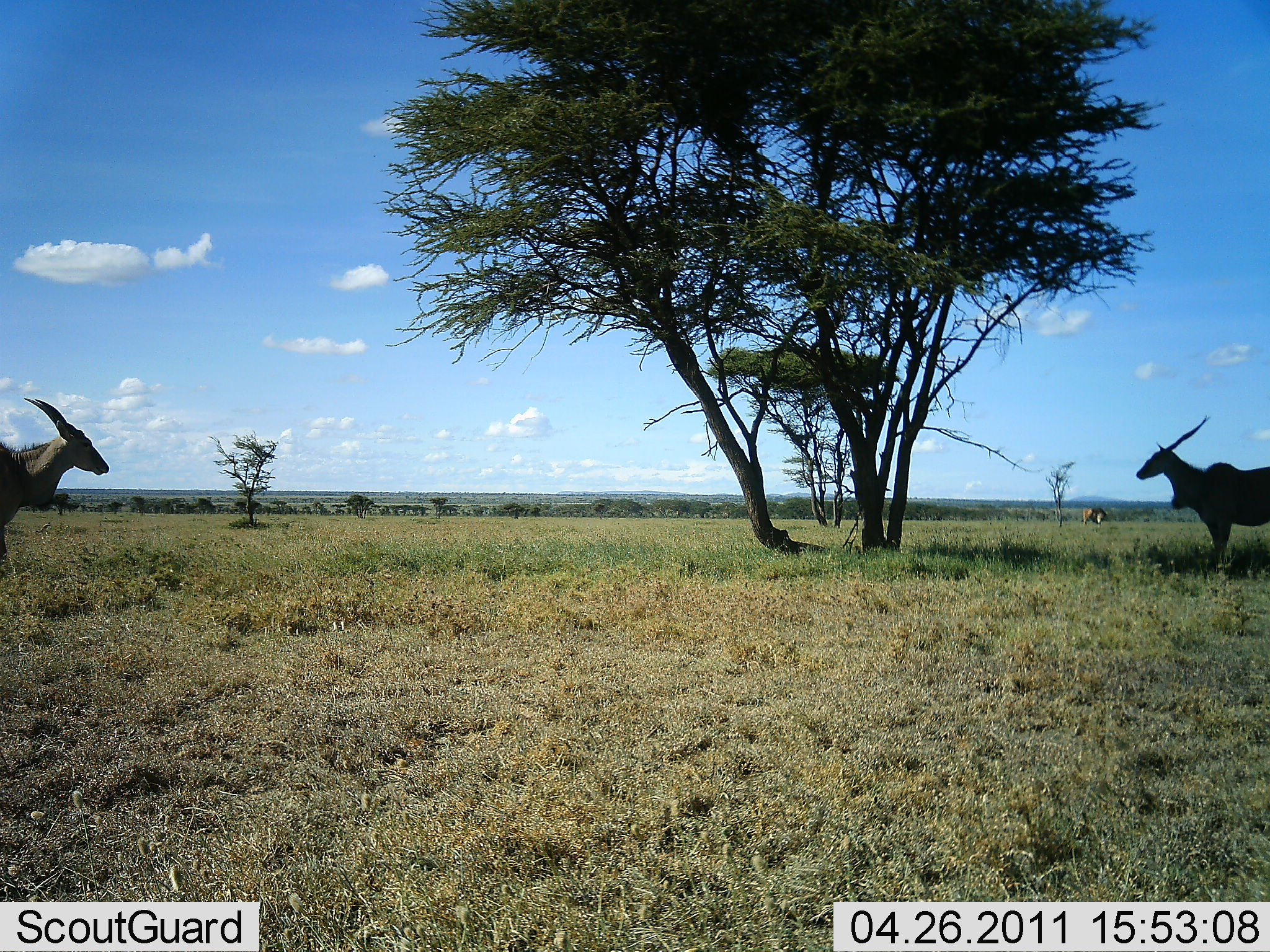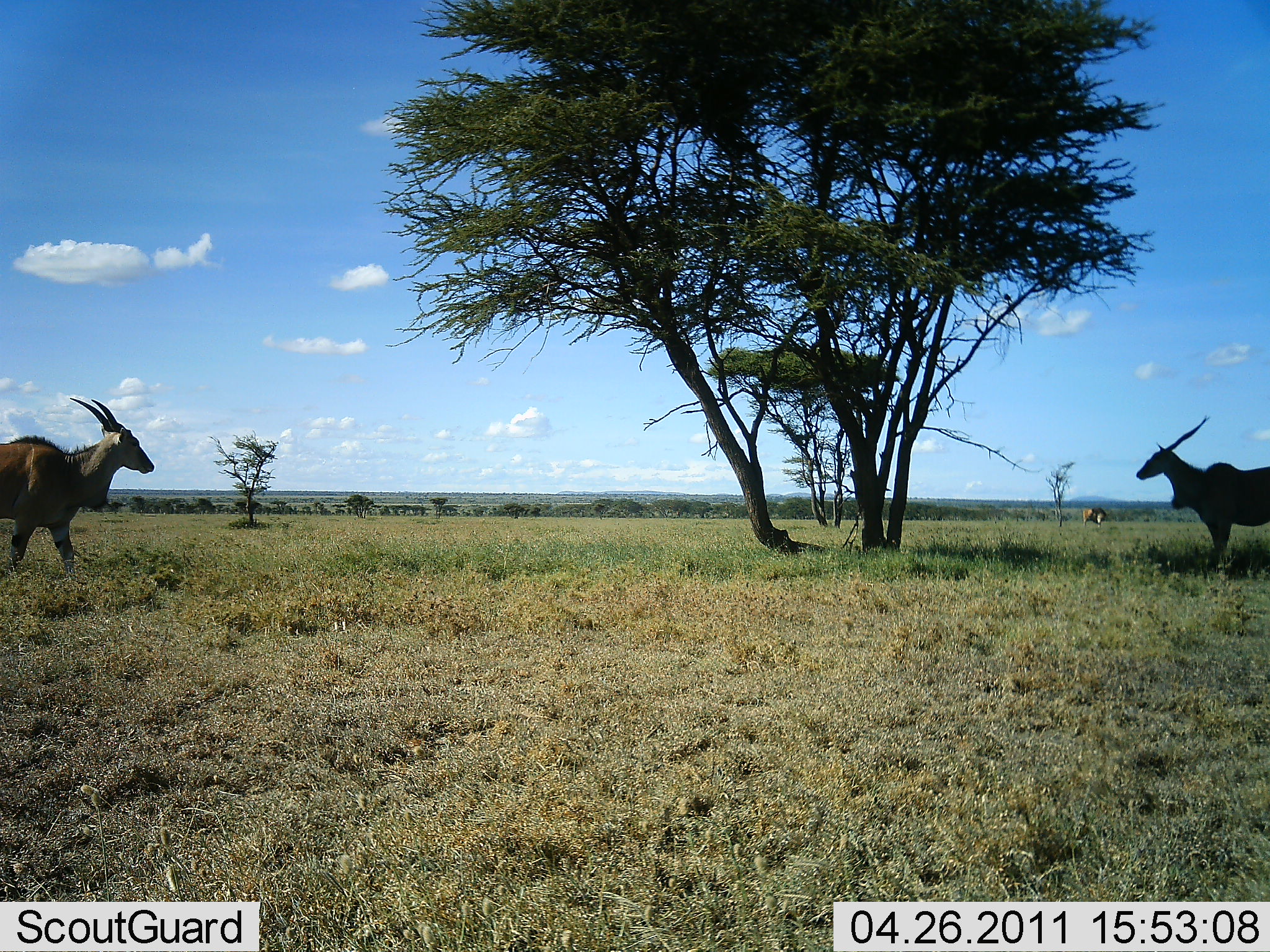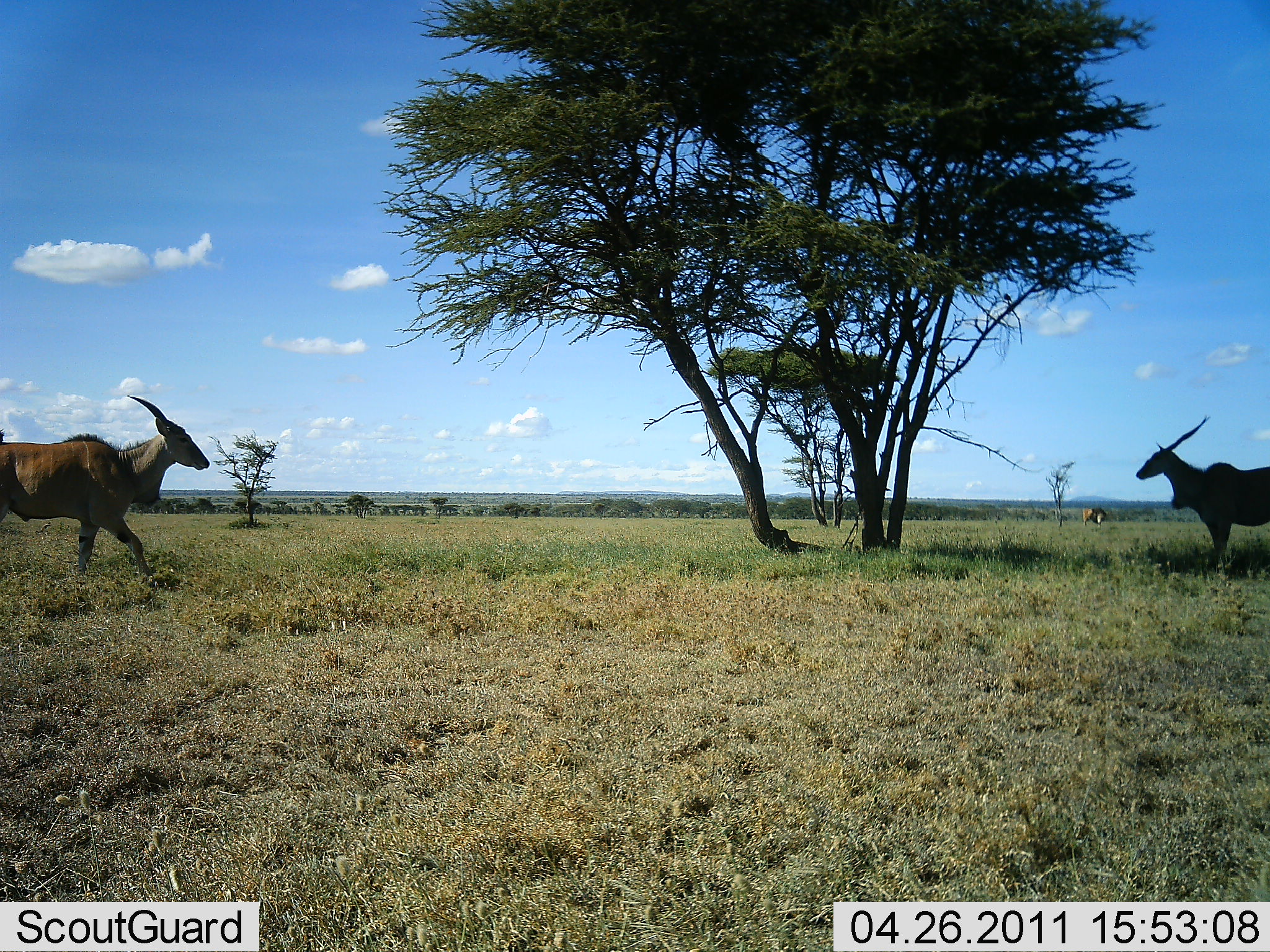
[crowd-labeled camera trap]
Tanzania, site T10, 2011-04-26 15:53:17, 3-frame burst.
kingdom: Animalia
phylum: Chordata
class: Mammalia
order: Artiodactyla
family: Bovidae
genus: Tragelaphus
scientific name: Tragelaphus oryx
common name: eland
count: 2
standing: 100%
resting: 0%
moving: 100%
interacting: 0%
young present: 0%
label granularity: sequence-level